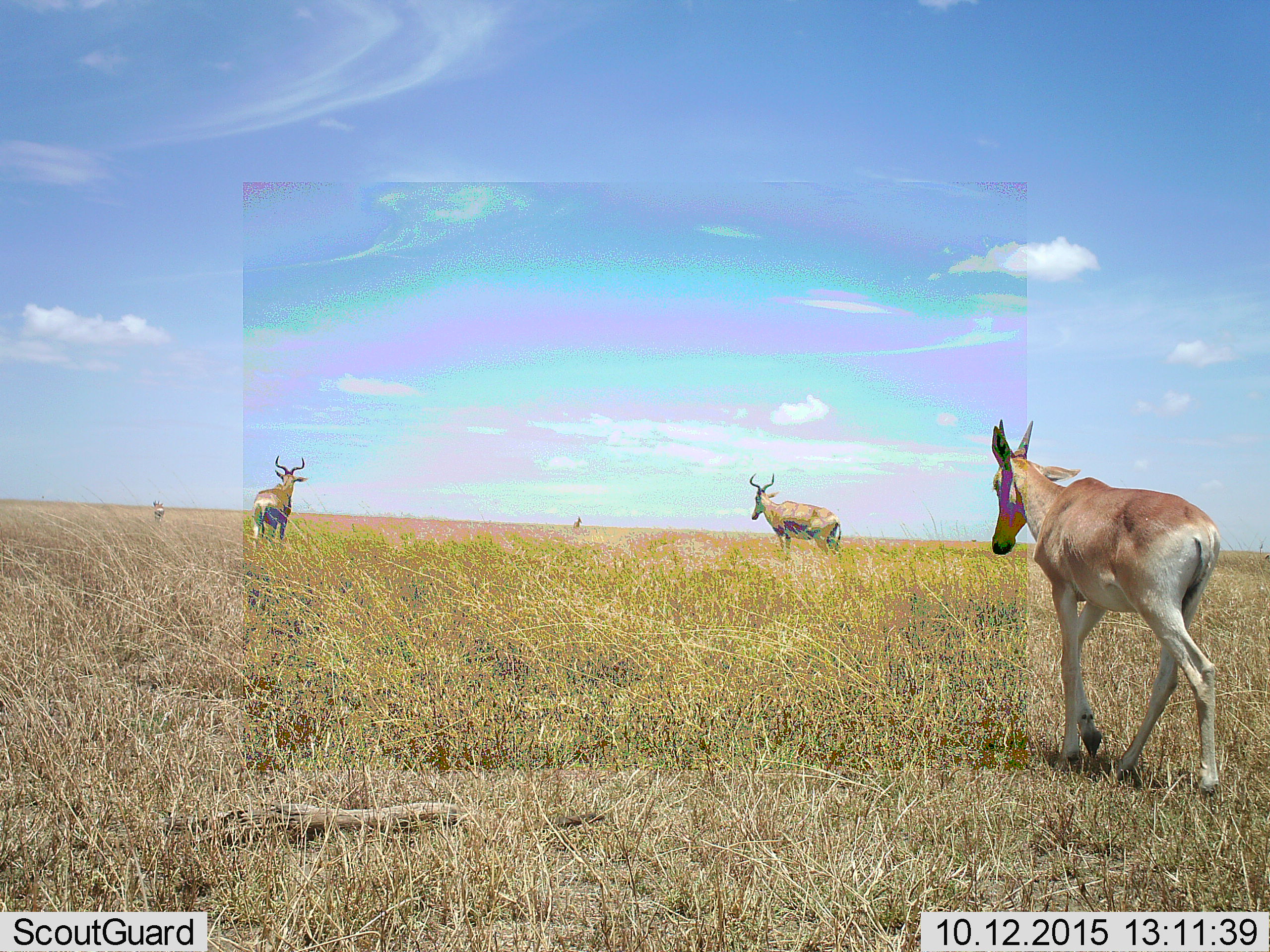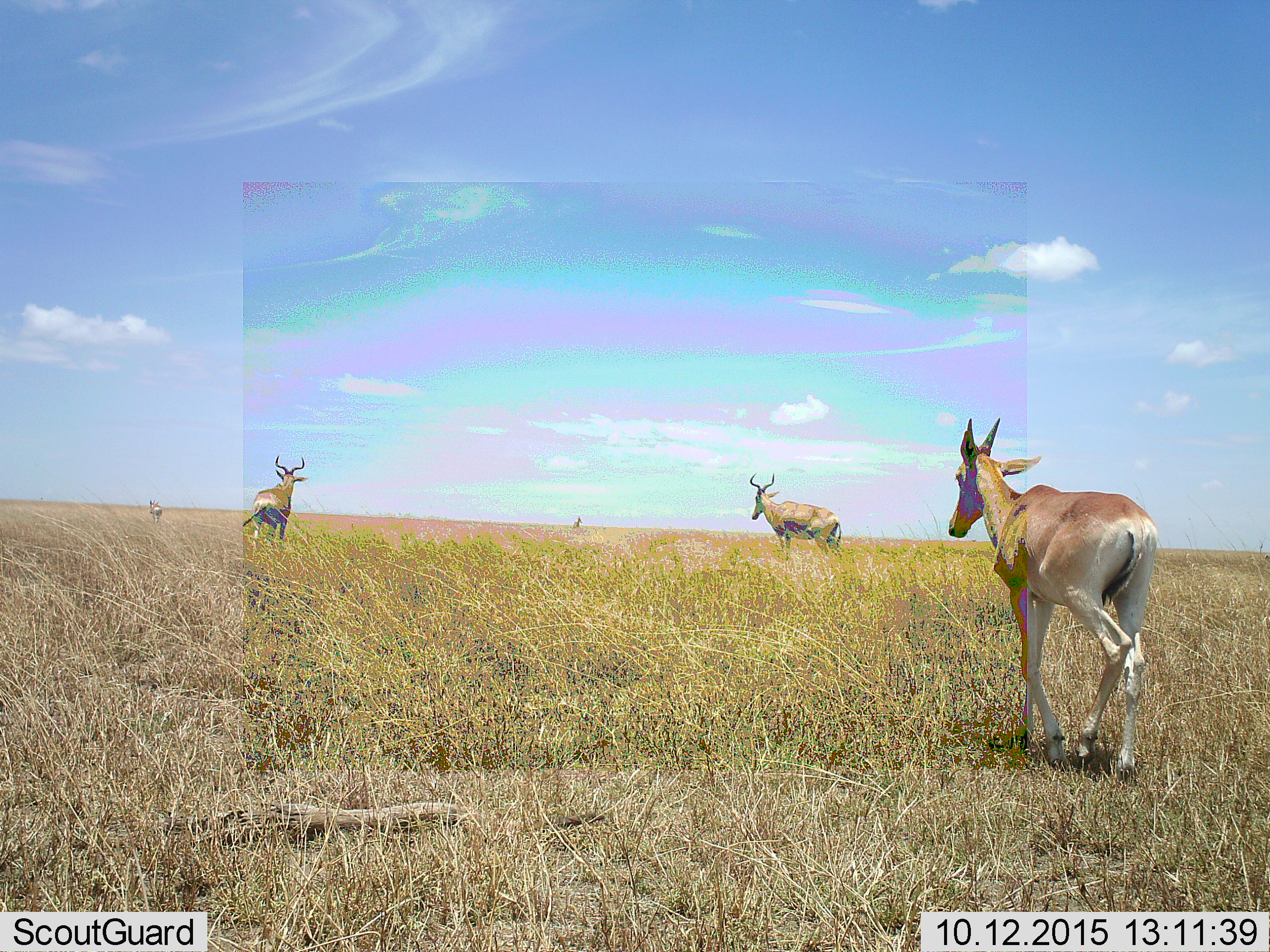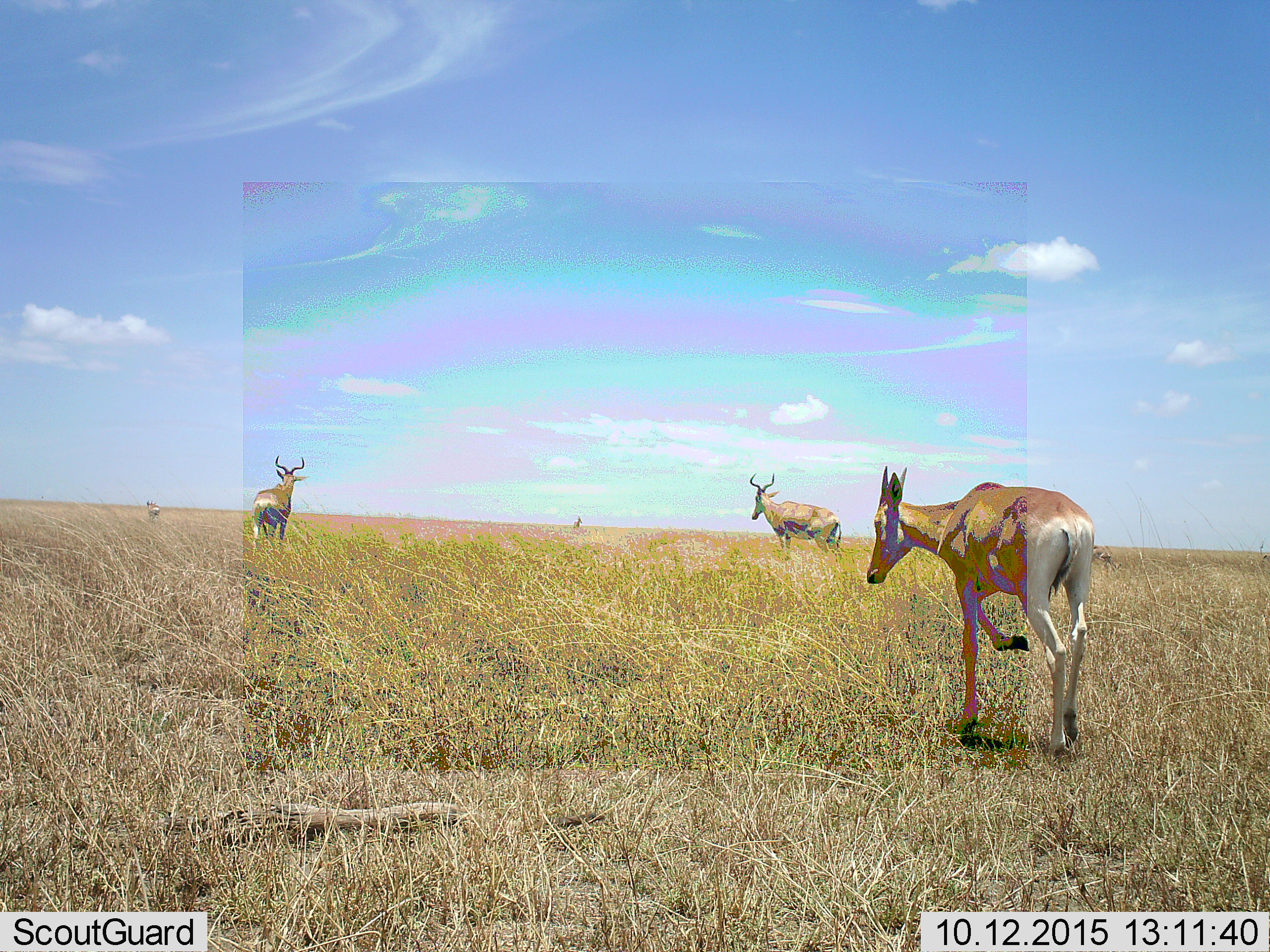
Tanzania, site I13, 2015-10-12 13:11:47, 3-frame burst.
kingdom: Animalia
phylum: Chordata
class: Mammalia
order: Artiodactyla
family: Bovidae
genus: Alcelaphus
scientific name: Alcelaphus buselaphus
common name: hartebeest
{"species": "hartebeest (Alcelaphus buselaphus)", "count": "5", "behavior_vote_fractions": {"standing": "50%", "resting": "0%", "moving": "100%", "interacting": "0%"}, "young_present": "40%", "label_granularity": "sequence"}